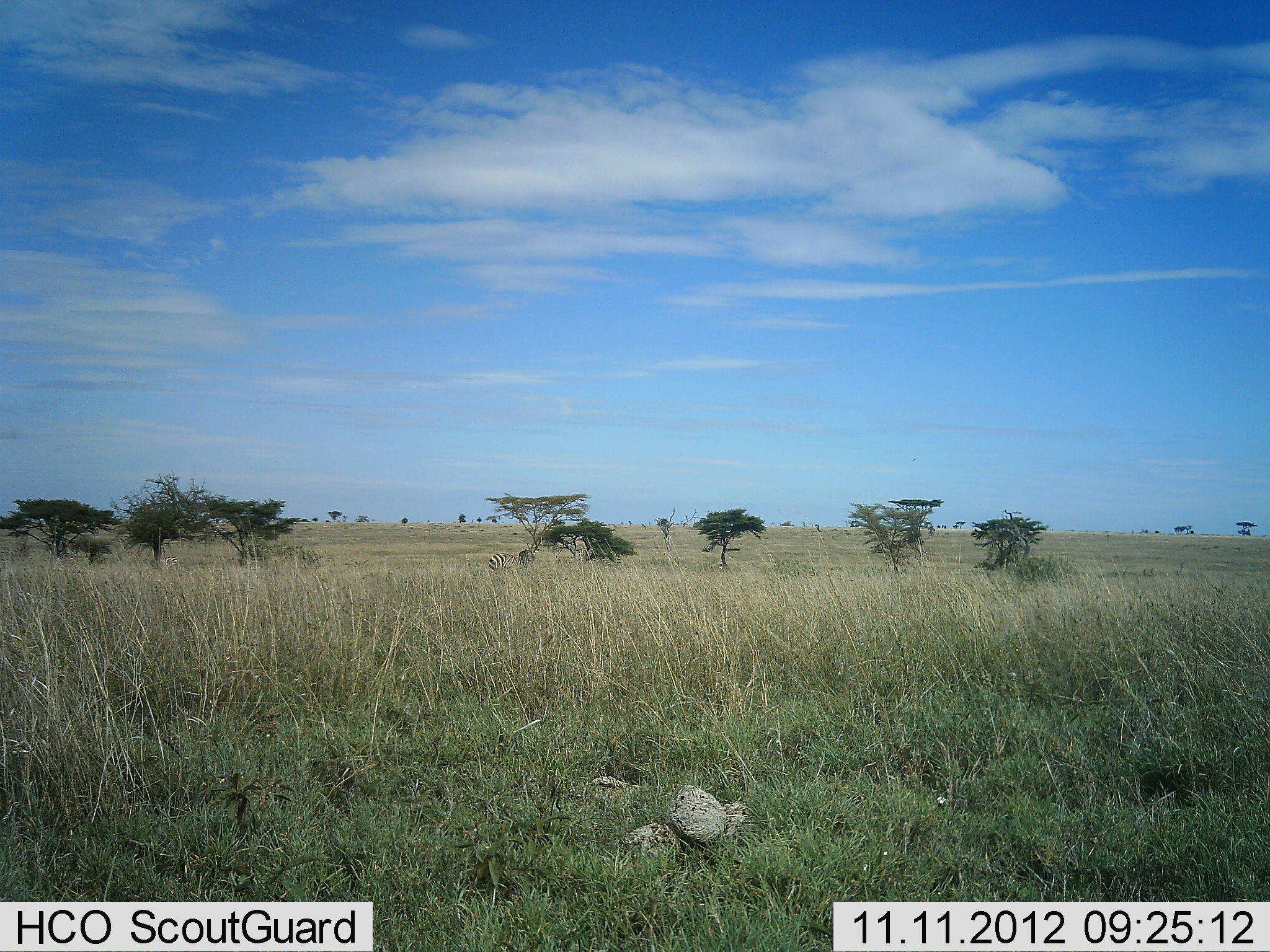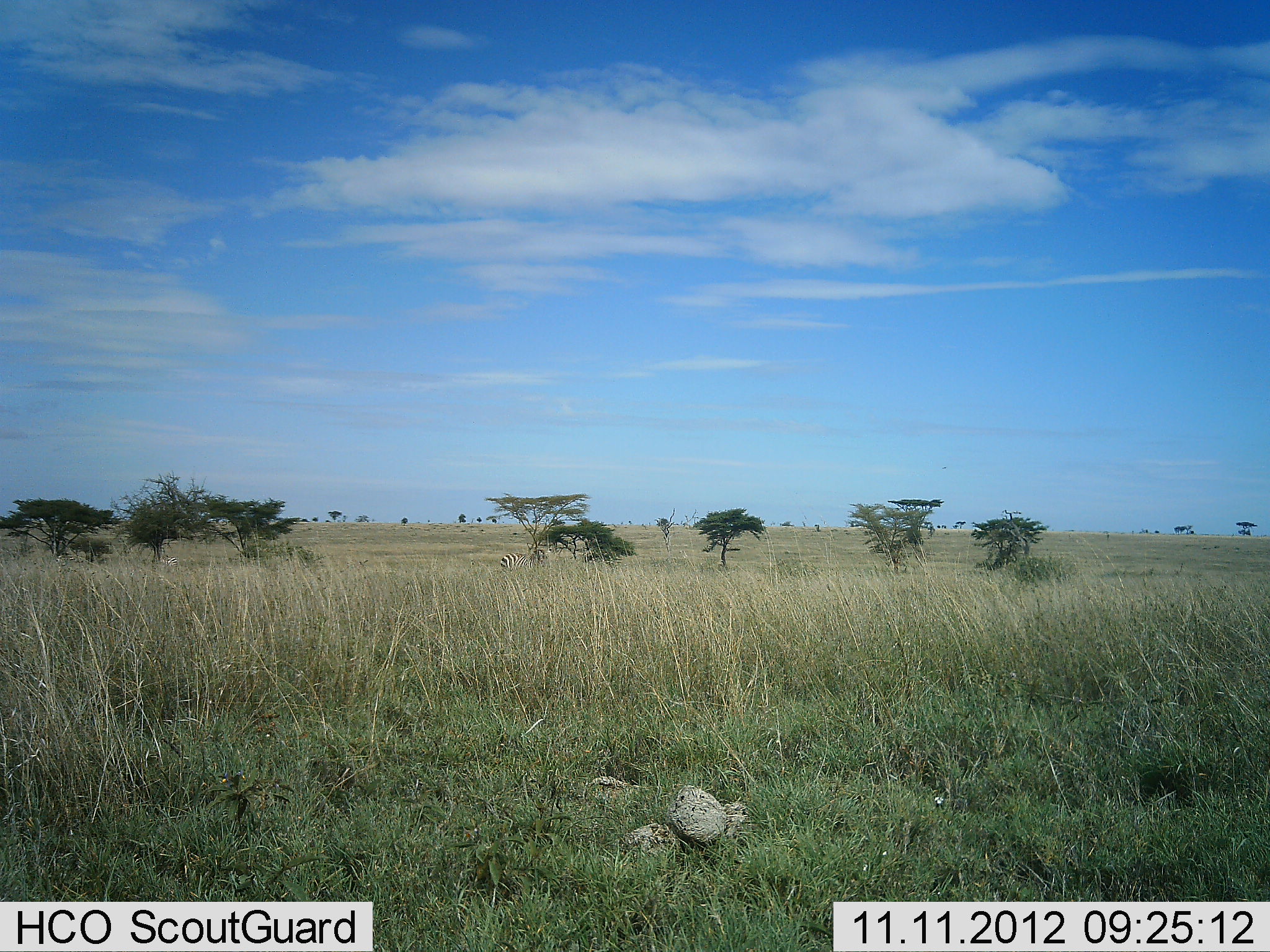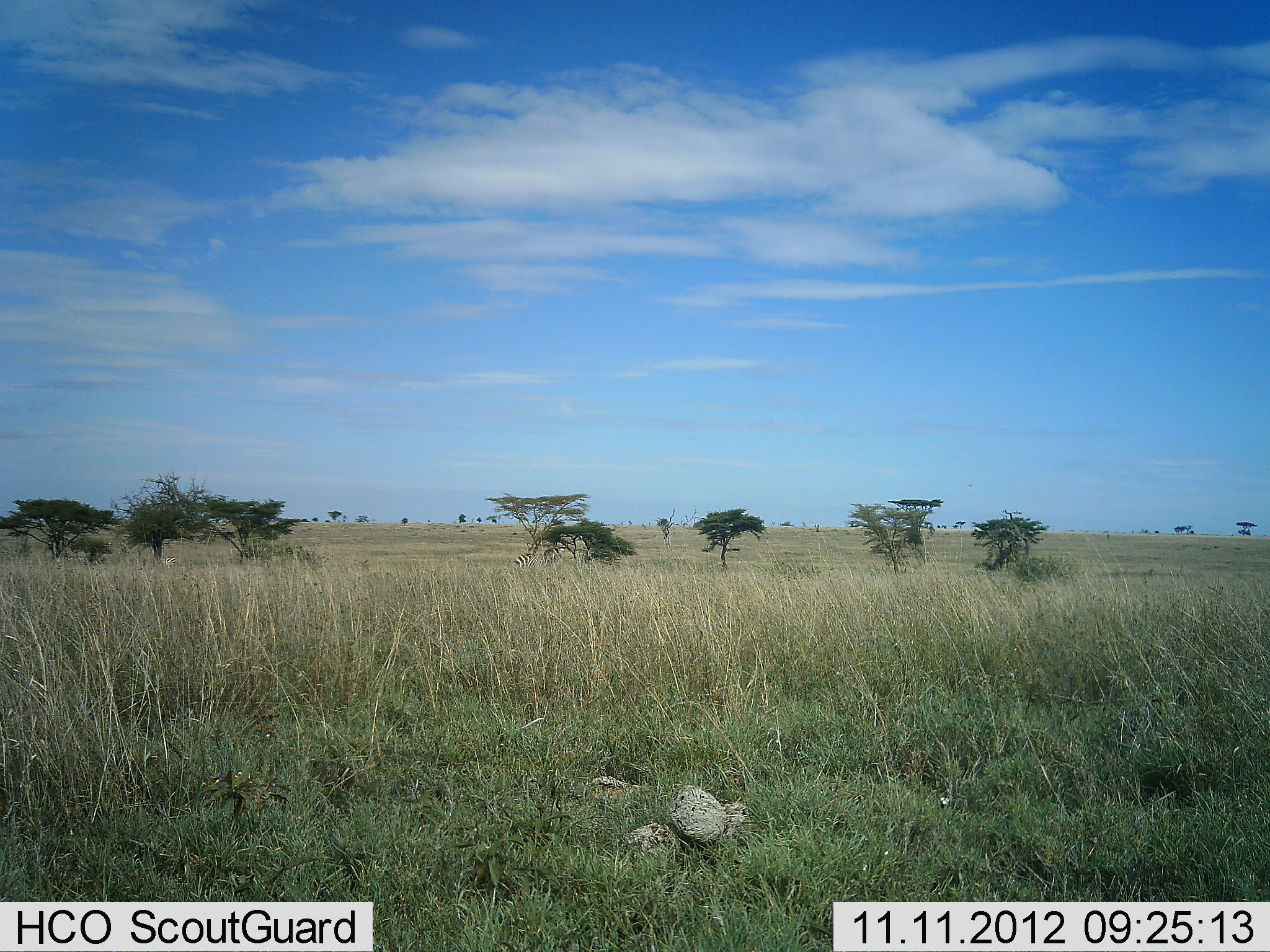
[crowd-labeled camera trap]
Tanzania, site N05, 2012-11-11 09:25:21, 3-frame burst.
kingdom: Animalia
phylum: Chordata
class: Mammalia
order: Perissodactyla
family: Equidae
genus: Equus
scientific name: Equus quagga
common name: plains zebra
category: zebra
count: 1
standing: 20%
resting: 0%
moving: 80%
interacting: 0%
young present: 0%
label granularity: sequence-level